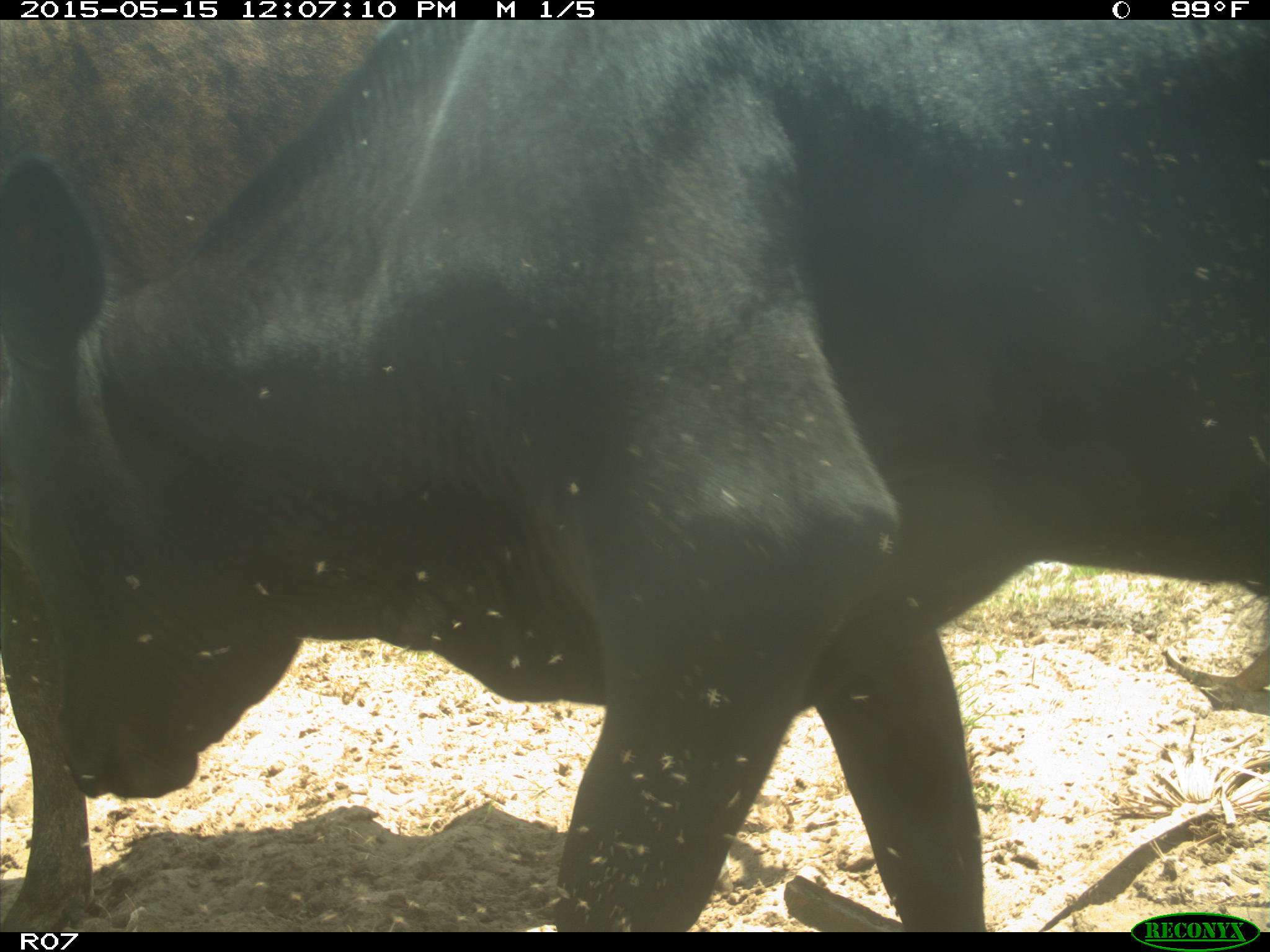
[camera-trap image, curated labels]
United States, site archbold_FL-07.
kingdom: Animalia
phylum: Chordata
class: Mammalia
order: Artiodactyla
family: Bovidae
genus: Bos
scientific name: Bos taurus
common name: domestic cow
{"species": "Bos taurus (domestic cow)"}